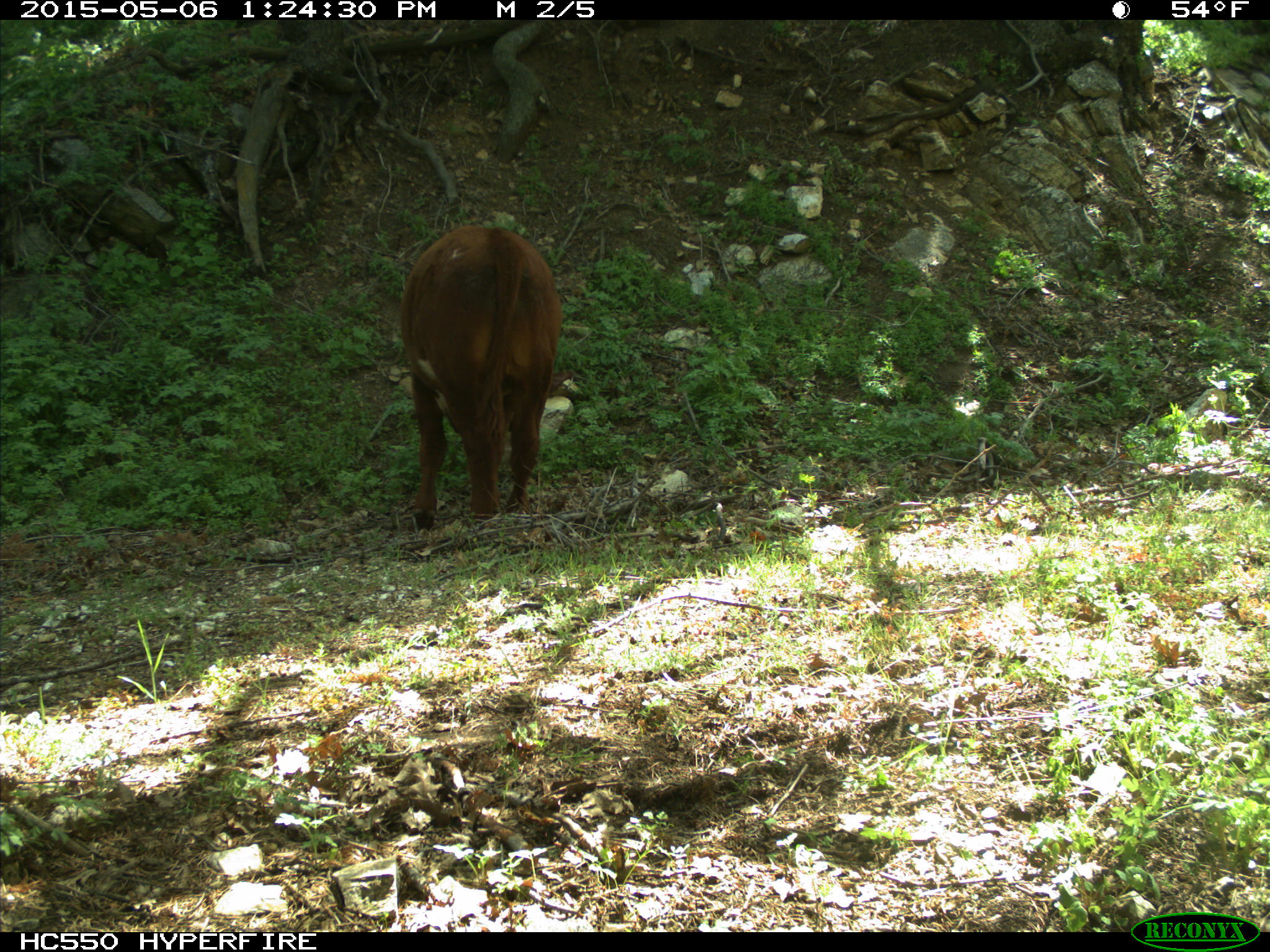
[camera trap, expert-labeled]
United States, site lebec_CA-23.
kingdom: Animalia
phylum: Chordata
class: Mammalia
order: Artiodactyla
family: Bovidae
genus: Bos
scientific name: Bos taurus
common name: domestic cow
Bos taurus (domestic cow).